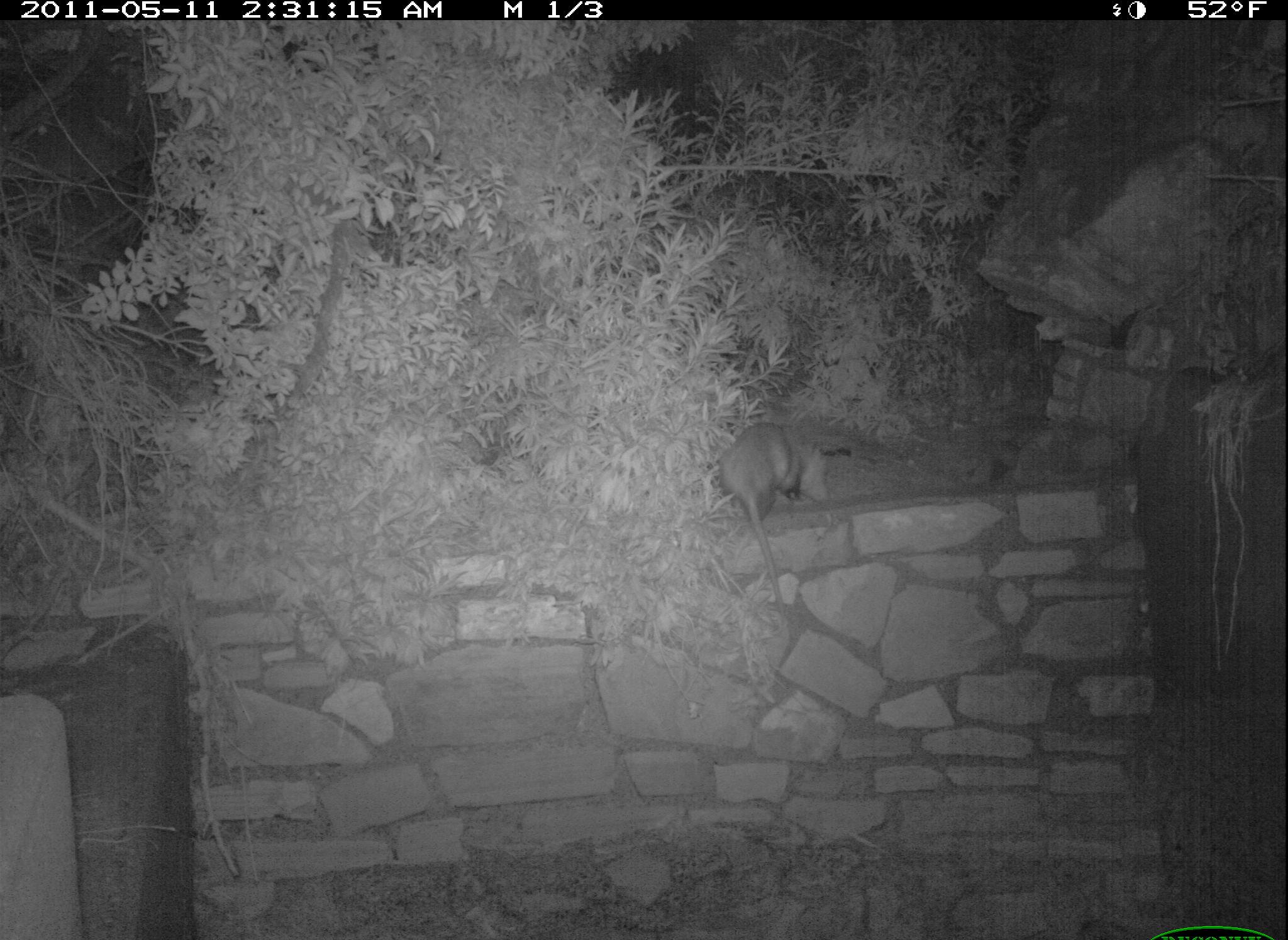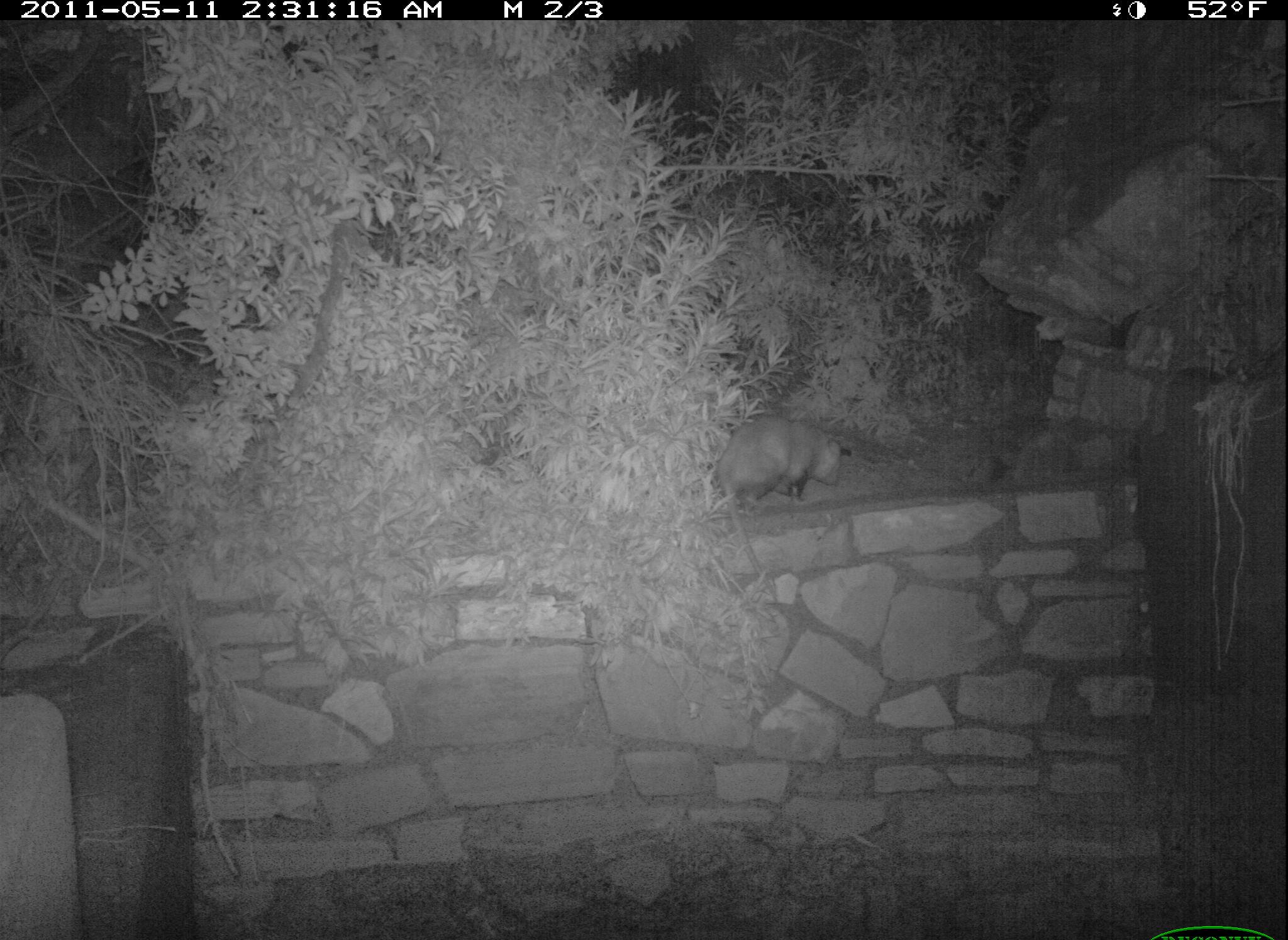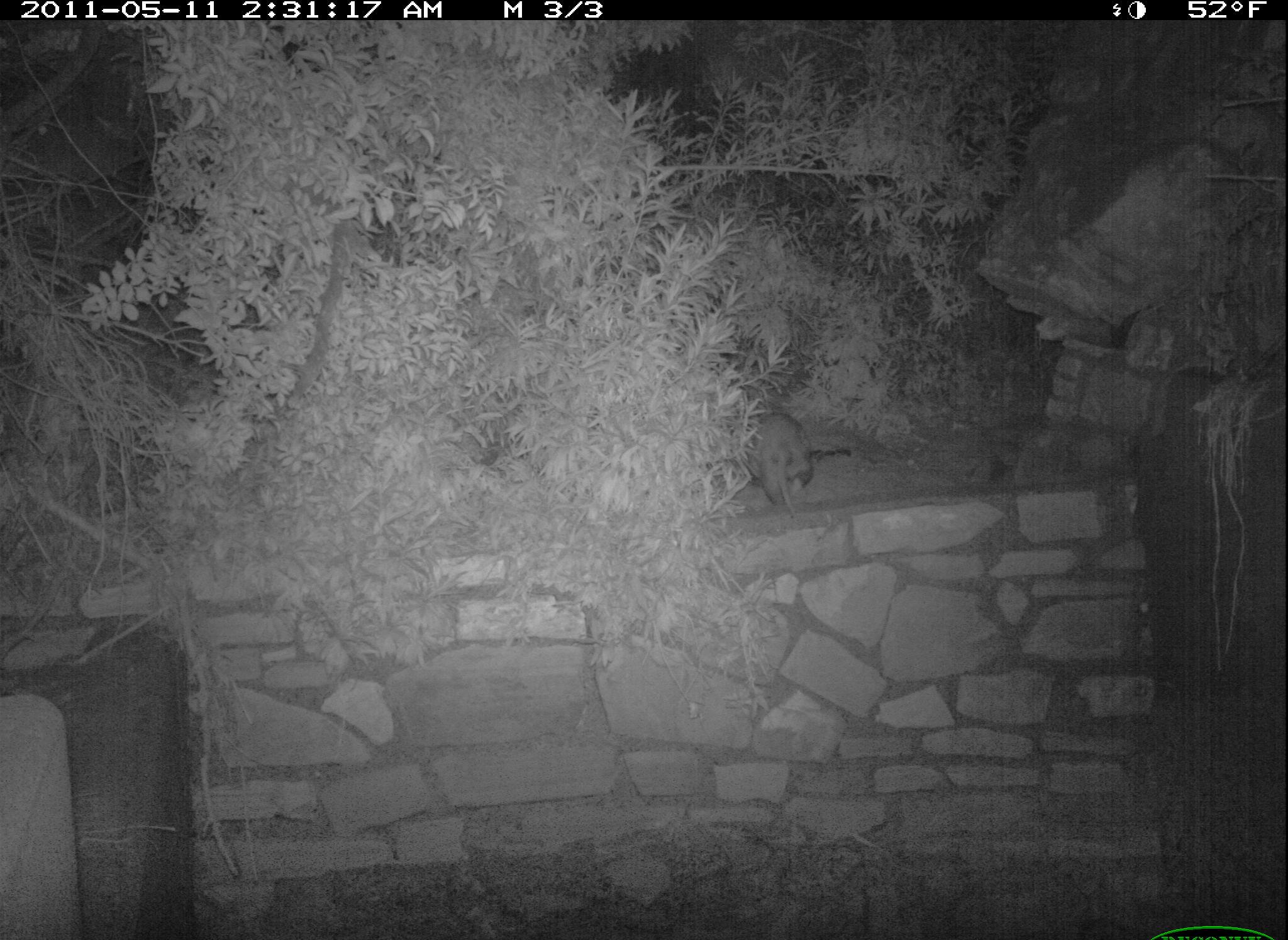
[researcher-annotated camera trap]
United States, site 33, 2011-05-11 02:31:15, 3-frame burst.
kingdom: Animalia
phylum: Chordata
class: Mammalia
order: Didelphimorphia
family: Didelphidae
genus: Didelphis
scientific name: Didelphis virginiana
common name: virginia opossum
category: opossum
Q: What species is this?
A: Opossum (virginia opossum) (Didelphis virginiana).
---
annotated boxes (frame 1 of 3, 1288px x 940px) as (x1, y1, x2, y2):
opossum: (705, 422, 839, 619)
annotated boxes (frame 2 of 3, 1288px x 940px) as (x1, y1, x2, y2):
opossum: (683, 408, 863, 525)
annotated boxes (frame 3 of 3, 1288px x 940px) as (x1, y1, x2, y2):
opossum: (739, 388, 831, 535)